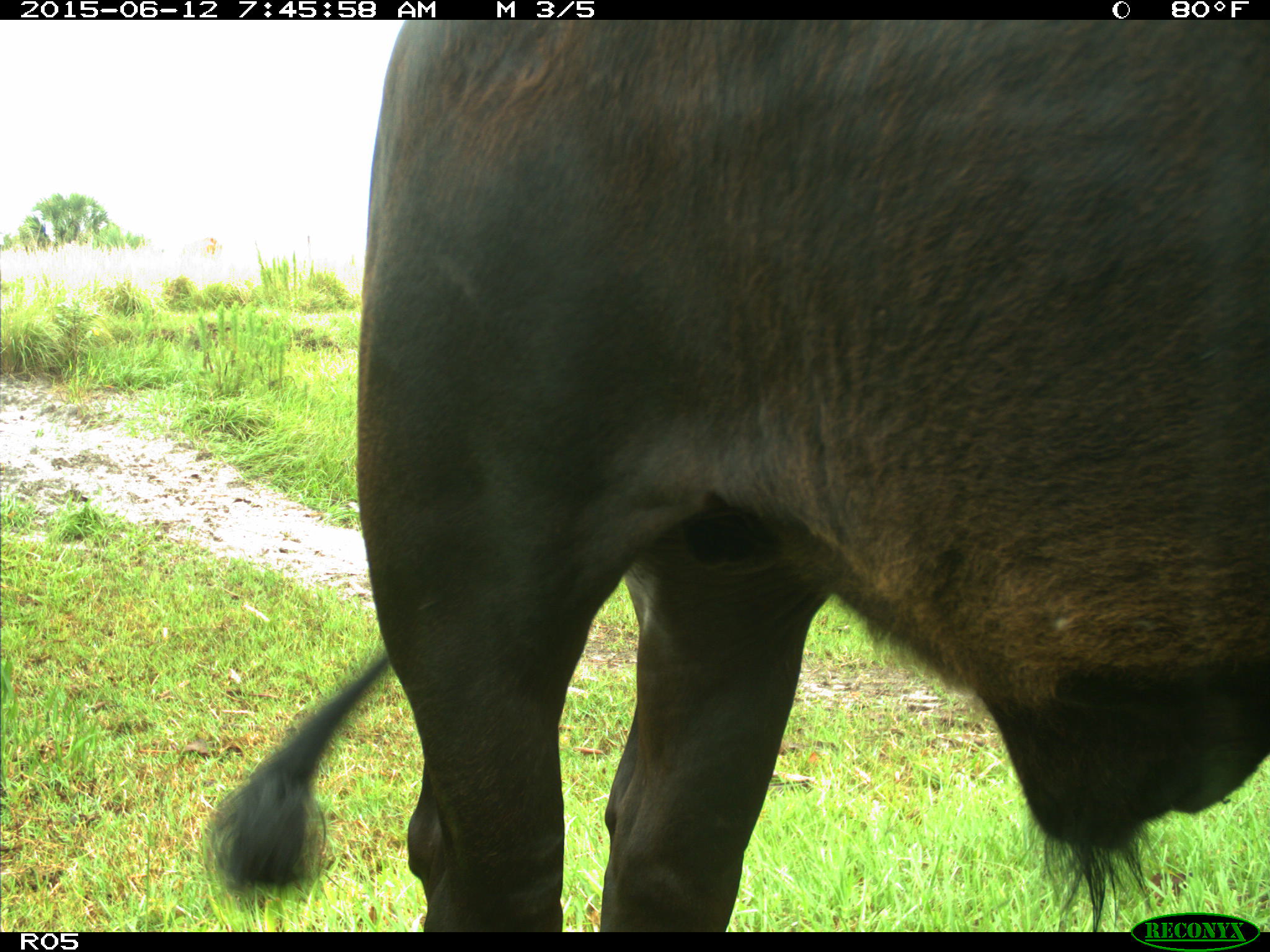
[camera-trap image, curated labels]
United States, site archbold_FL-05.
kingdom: Animalia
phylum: Chordata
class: Mammalia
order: Artiodactyla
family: Bovidae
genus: Bos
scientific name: Bos taurus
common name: domestic cow